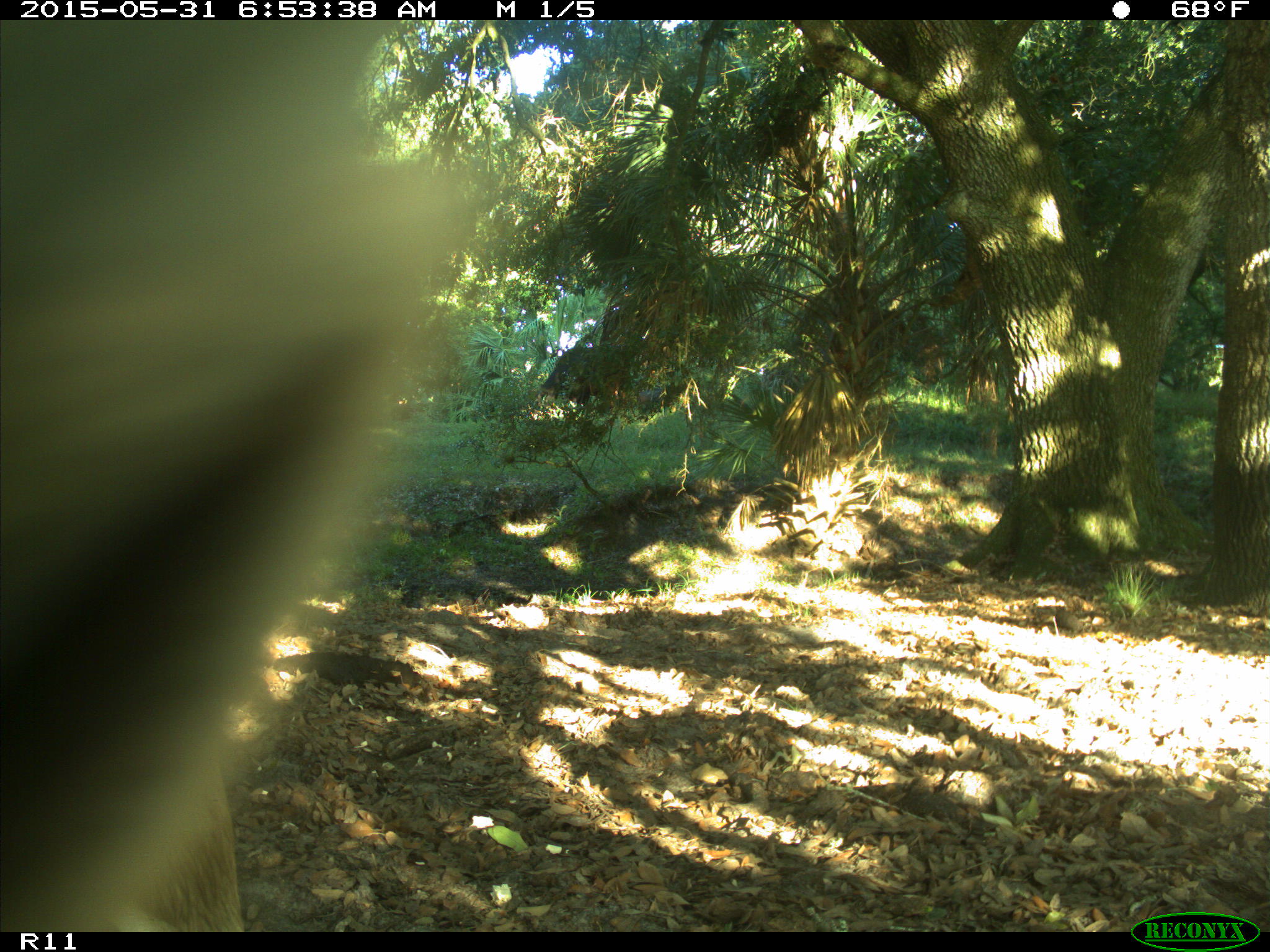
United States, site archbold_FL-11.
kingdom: Animalia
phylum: Chordata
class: Mammalia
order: Artiodactyla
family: Bovidae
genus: Bos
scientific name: Bos taurus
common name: domestic cow